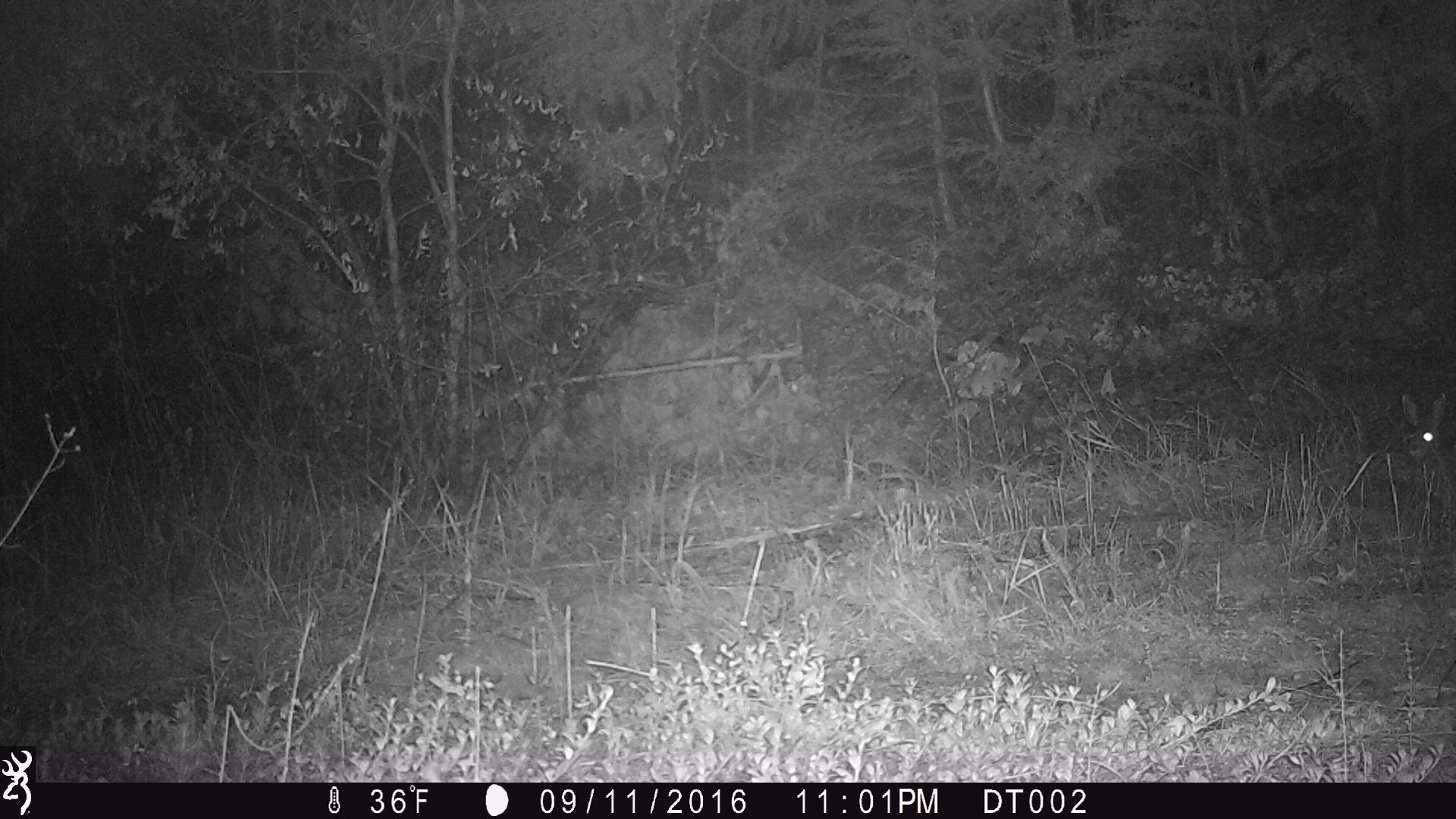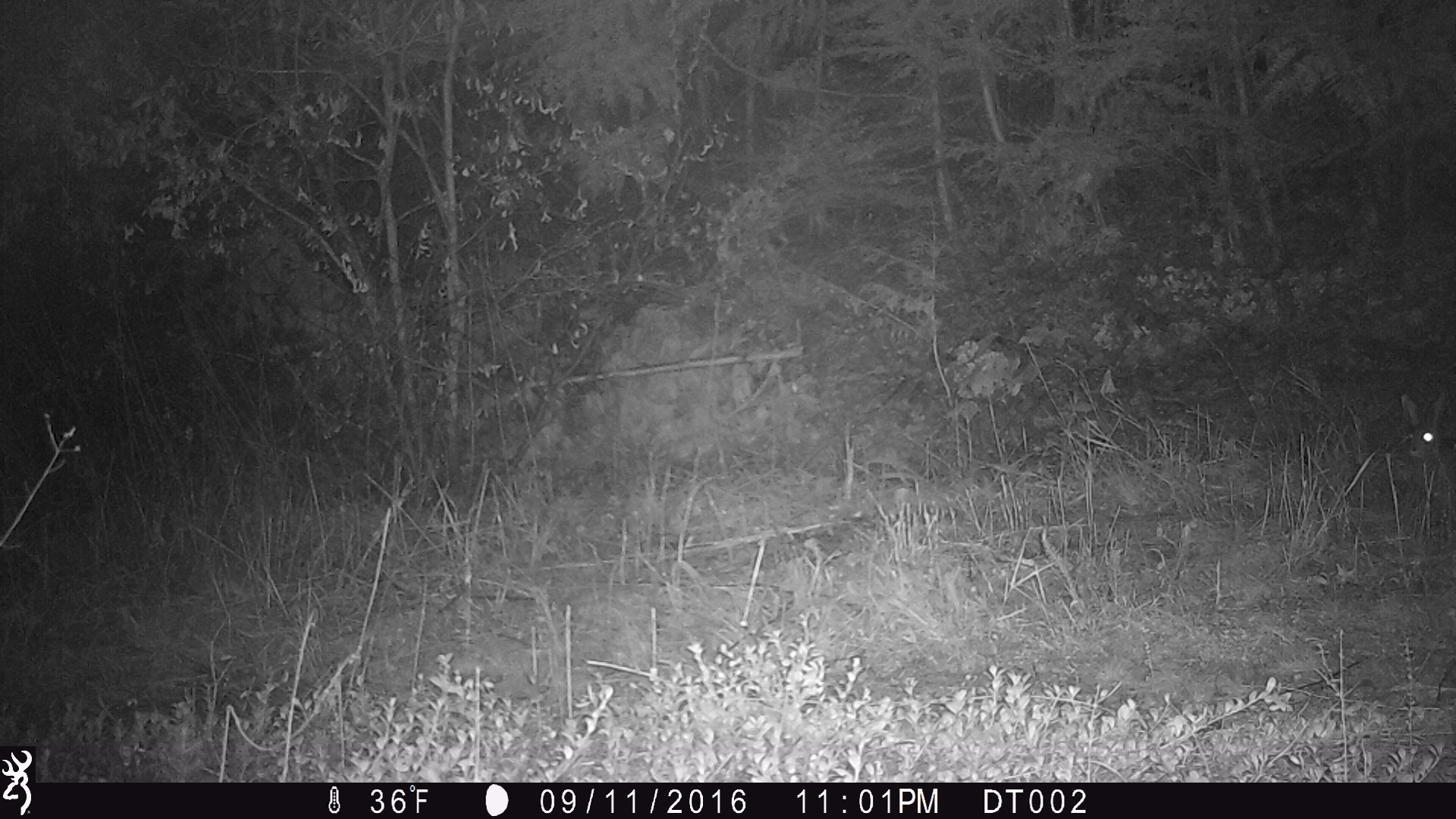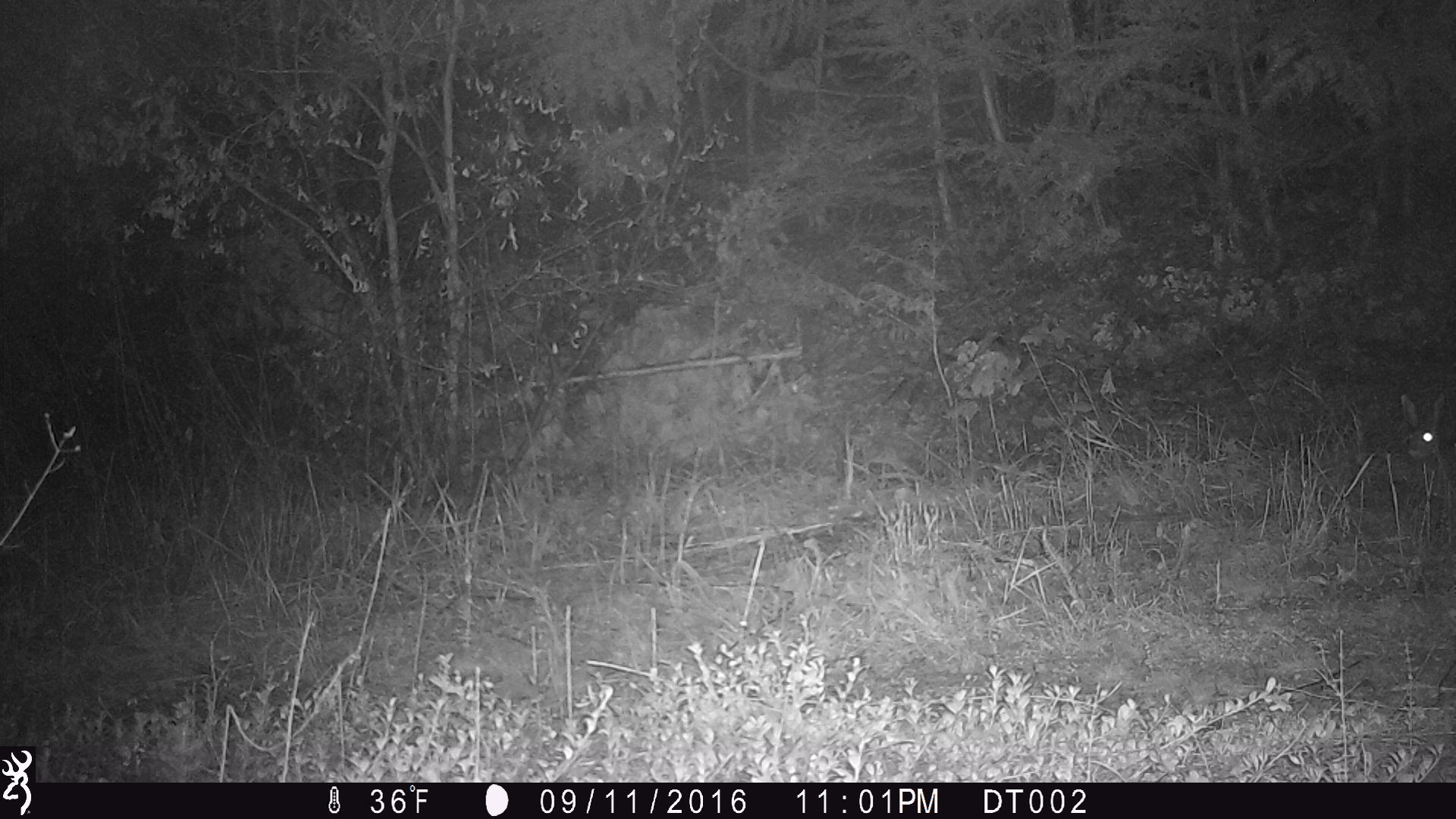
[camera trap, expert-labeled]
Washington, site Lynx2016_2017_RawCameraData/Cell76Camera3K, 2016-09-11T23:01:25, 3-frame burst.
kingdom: Animalia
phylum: Chordata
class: Mammalia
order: Lagomorpha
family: Leporidae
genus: Lepus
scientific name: Lepus americanus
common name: snowshoe hare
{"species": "Lepus americanus (snowshoe hare)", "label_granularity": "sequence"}